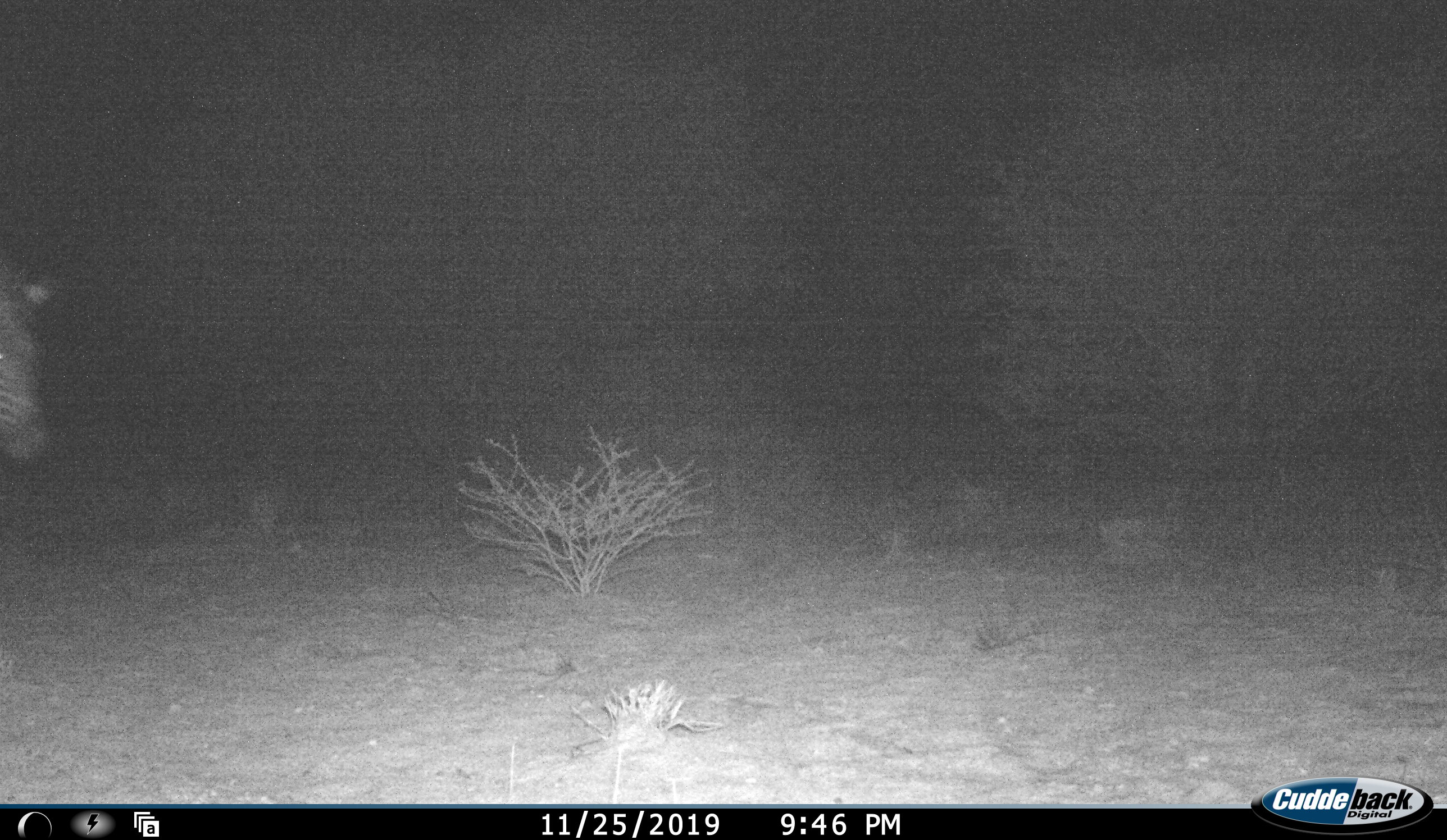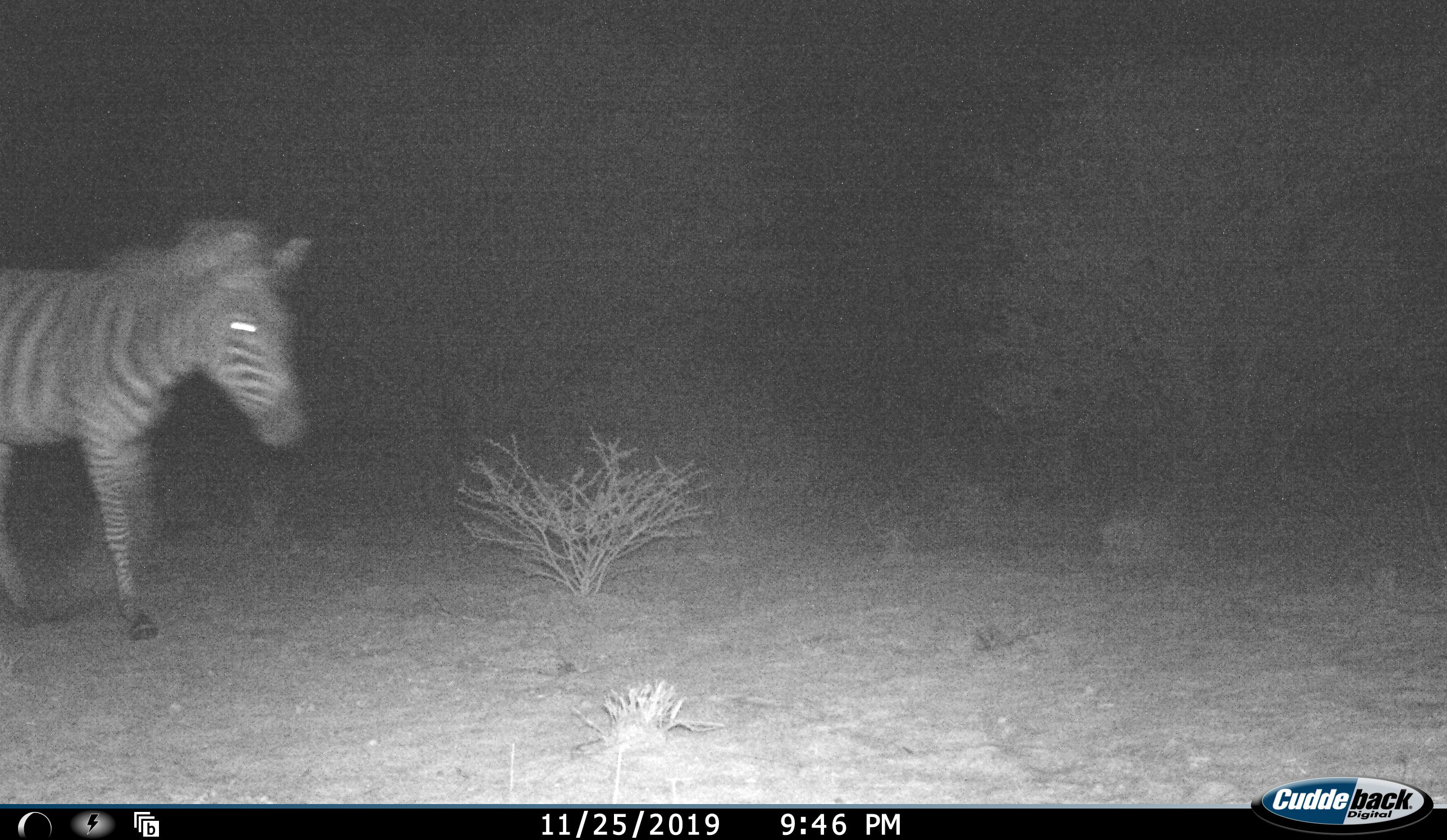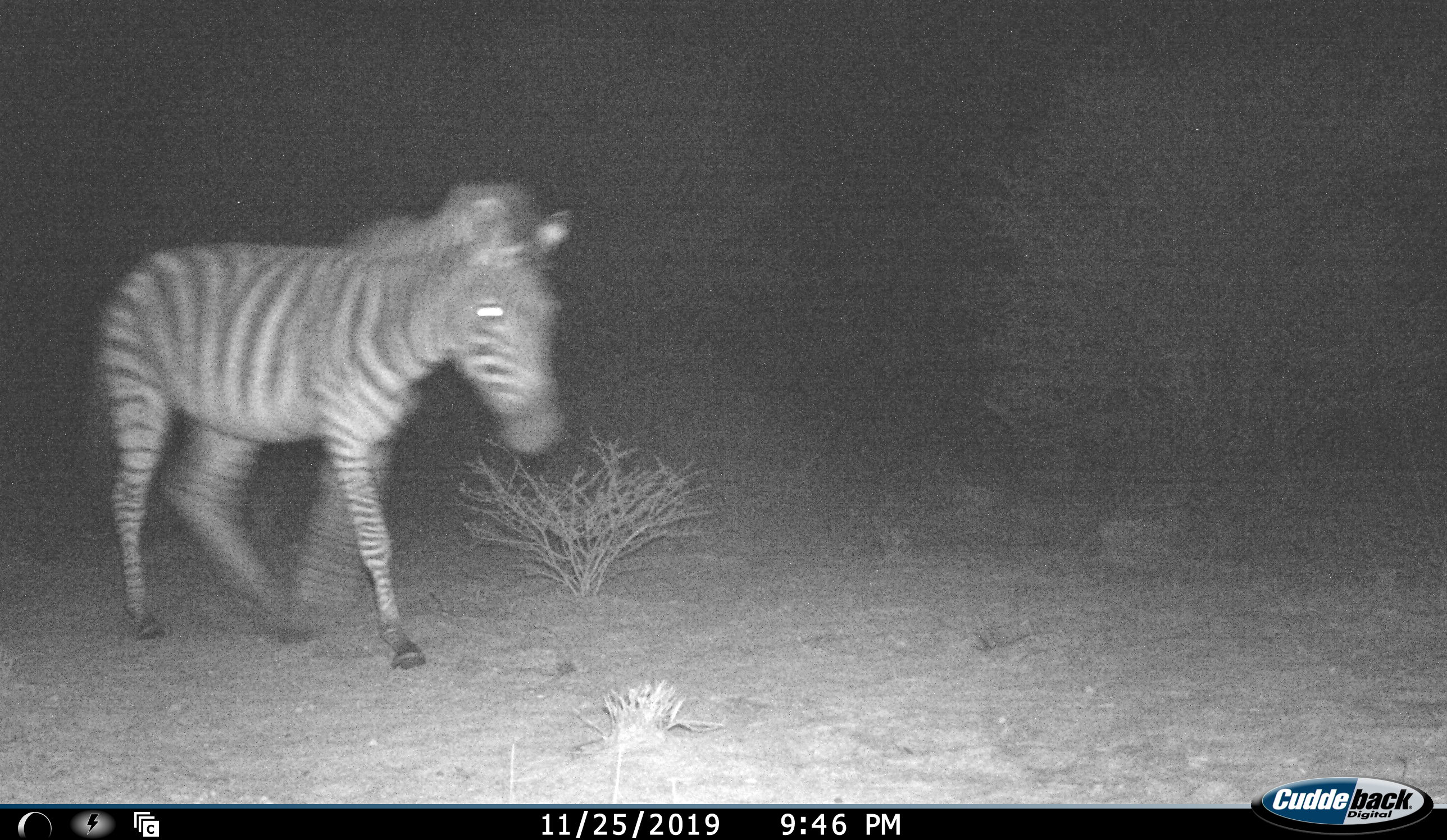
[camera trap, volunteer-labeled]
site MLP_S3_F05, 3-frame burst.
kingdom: Animalia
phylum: Chordata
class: Mammalia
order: Perissodactyla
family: Equidae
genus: Equus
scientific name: Equus quagga burchellii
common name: burchell's zebra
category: zebraburchells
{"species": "zebraburchells (burchell's zebra) (Equus quagga burchellii)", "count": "1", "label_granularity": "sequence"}